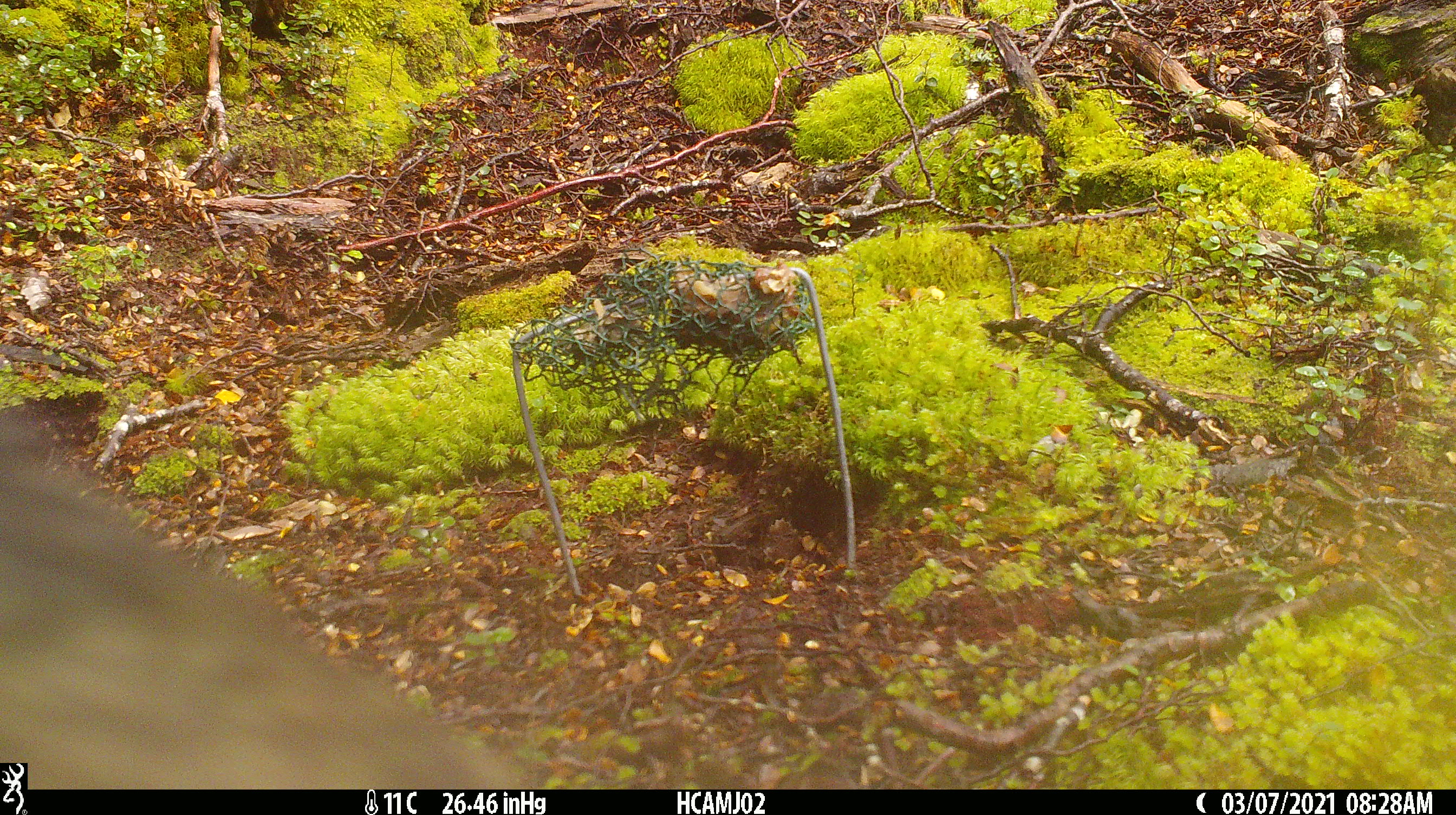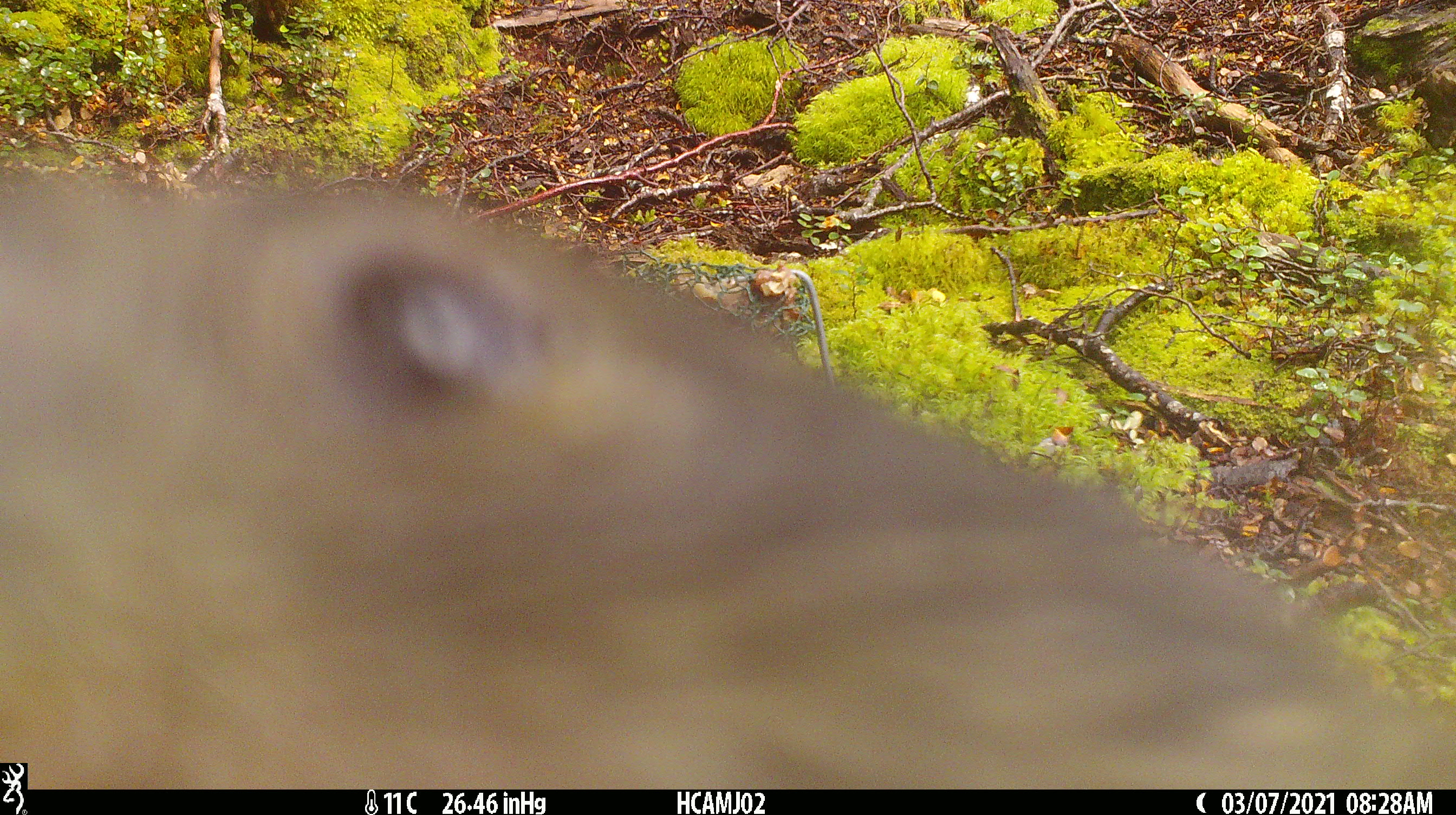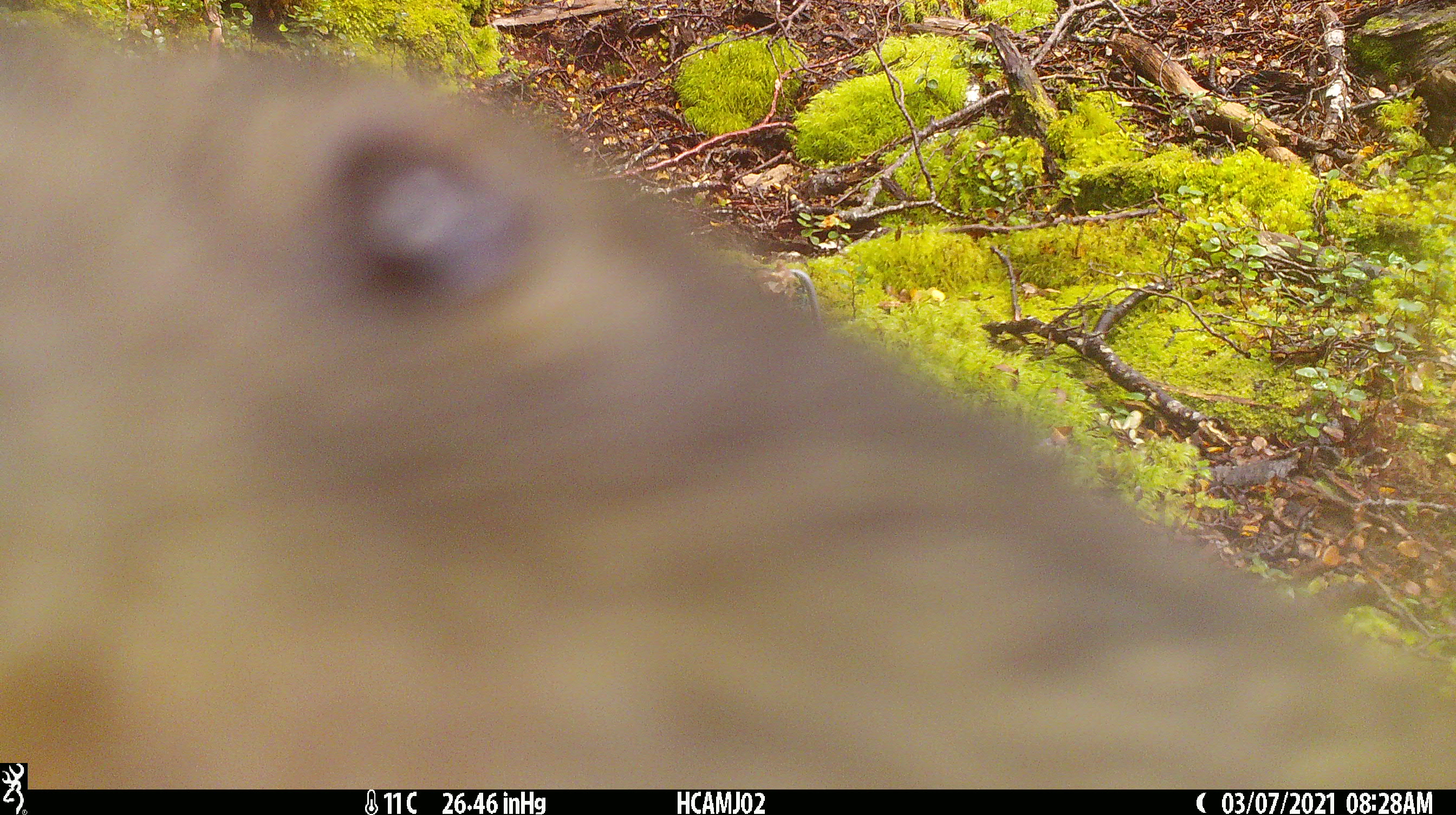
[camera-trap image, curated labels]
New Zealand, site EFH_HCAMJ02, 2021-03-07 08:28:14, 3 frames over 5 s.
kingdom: Animalia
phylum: Chordata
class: Aves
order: Psittaciformes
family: Strigopidae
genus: Nestor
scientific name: Nestor notabilis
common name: kea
Kea (Nestor notabilis).